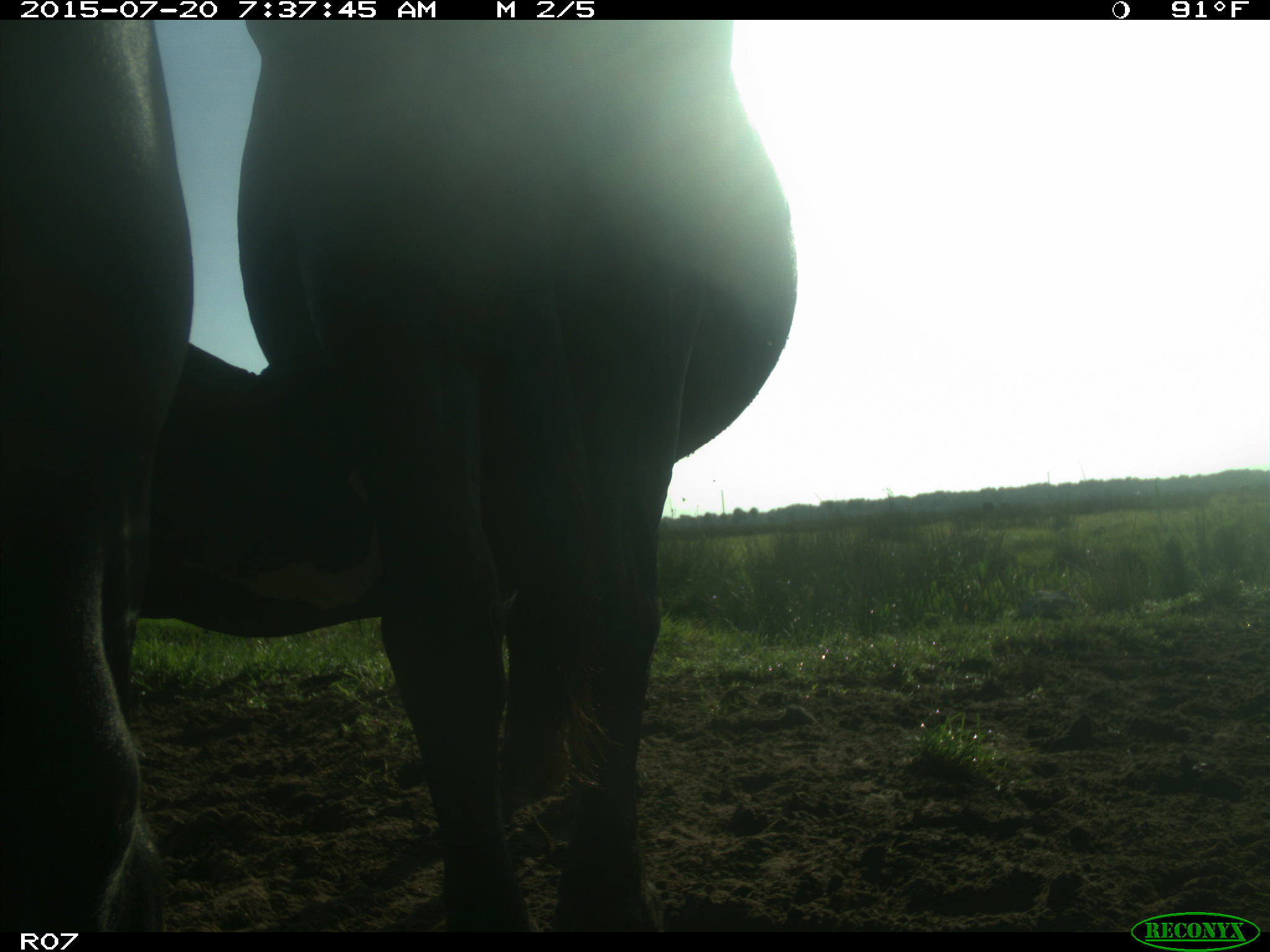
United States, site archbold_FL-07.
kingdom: Animalia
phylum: Chordata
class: Mammalia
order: Artiodactyla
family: Bovidae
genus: Bos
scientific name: Bos taurus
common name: domestic cow